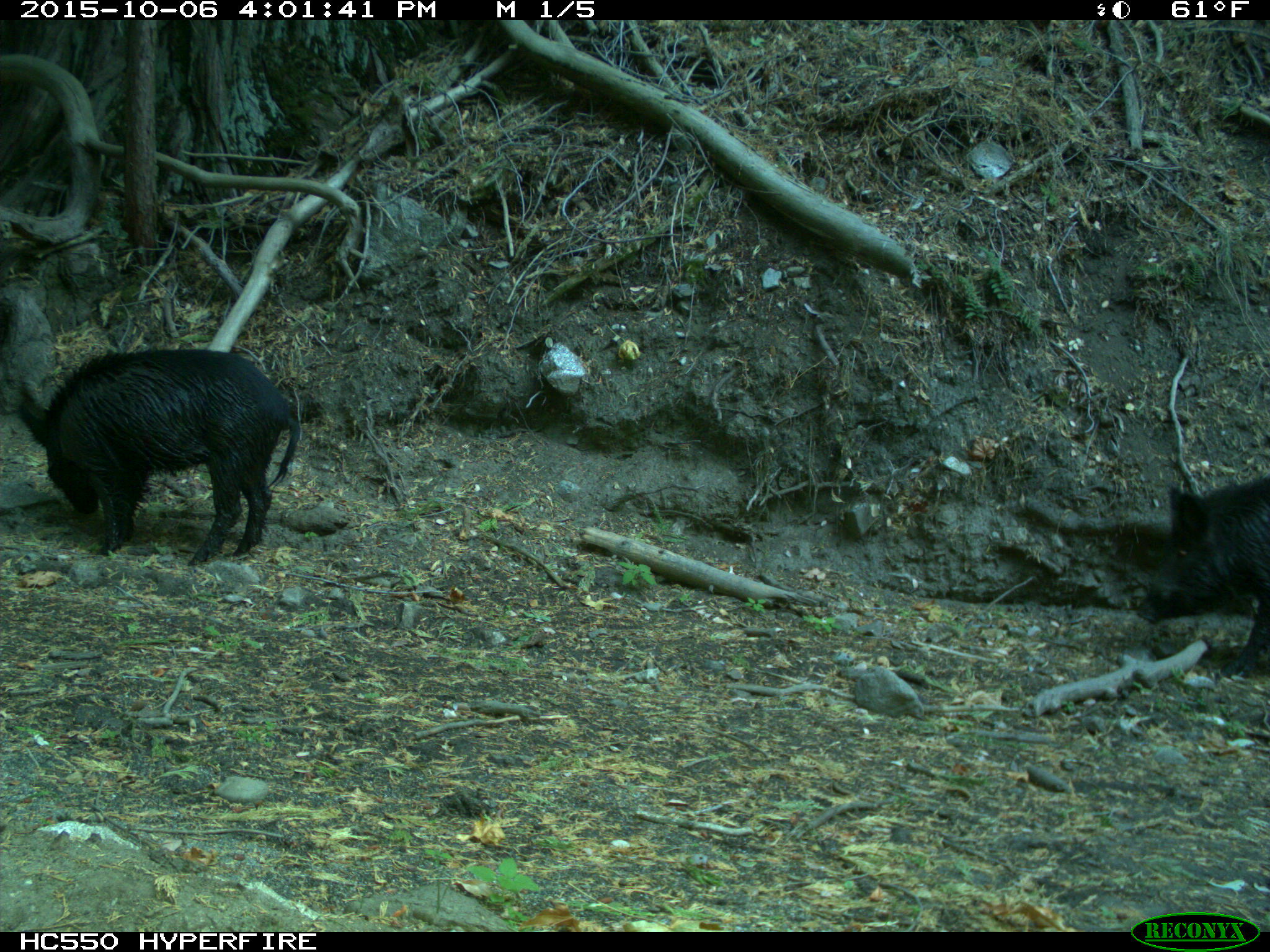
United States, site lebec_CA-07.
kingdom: Animalia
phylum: Chordata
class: Mammalia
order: Artiodactyla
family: Suidae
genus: Sus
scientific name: Sus scrofa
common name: wild boar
Sus scrofa (wild boar).